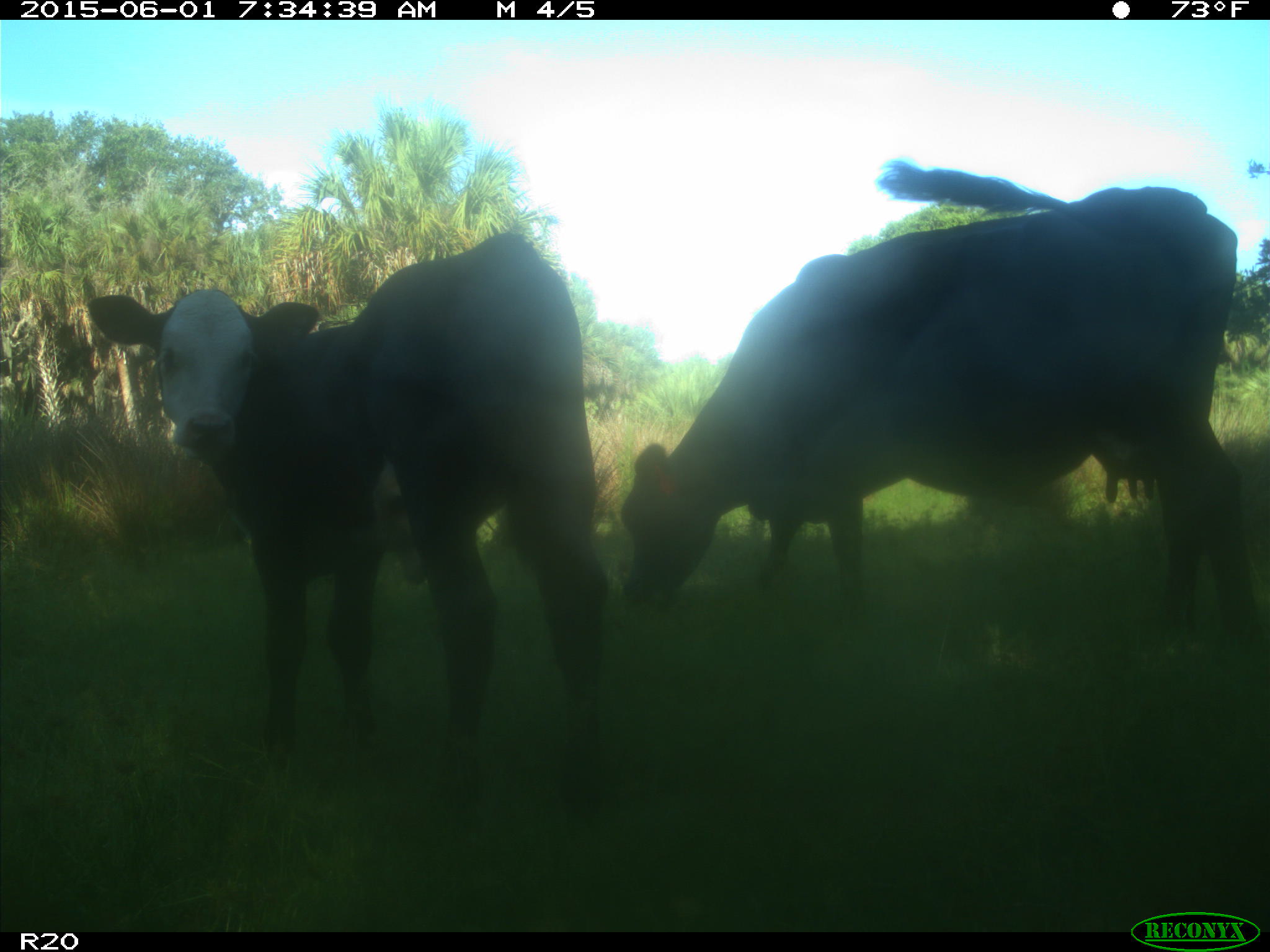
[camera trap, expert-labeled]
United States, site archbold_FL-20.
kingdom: Animalia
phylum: Chordata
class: Mammalia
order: Artiodactyla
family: Bovidae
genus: Bos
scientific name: Bos taurus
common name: domestic cow